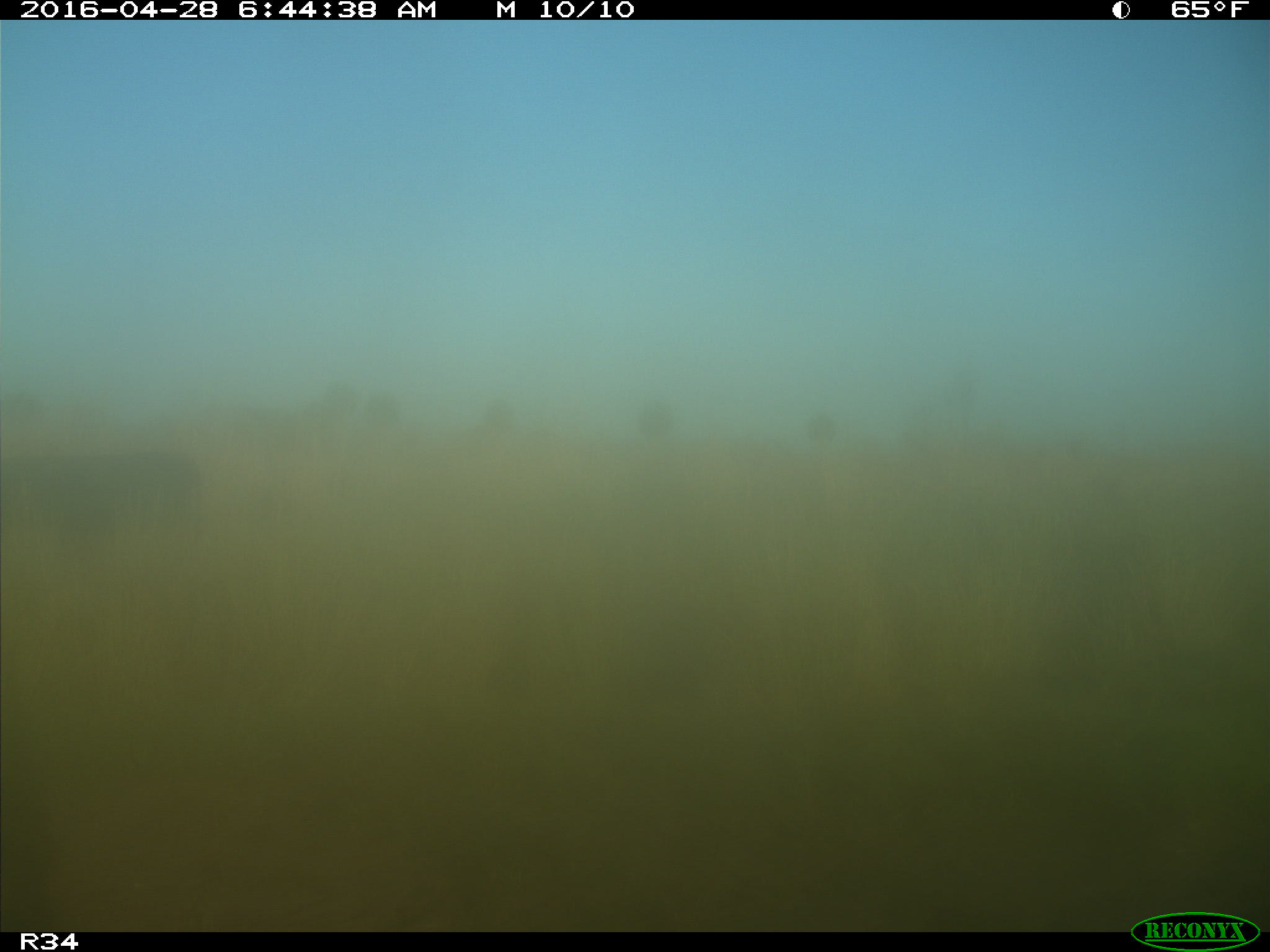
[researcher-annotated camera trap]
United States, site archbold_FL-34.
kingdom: Animalia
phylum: Chordata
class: Mammalia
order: Artiodactyla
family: Bovidae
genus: Bos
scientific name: Bos taurus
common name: domestic cow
Bos taurus (domestic cow).